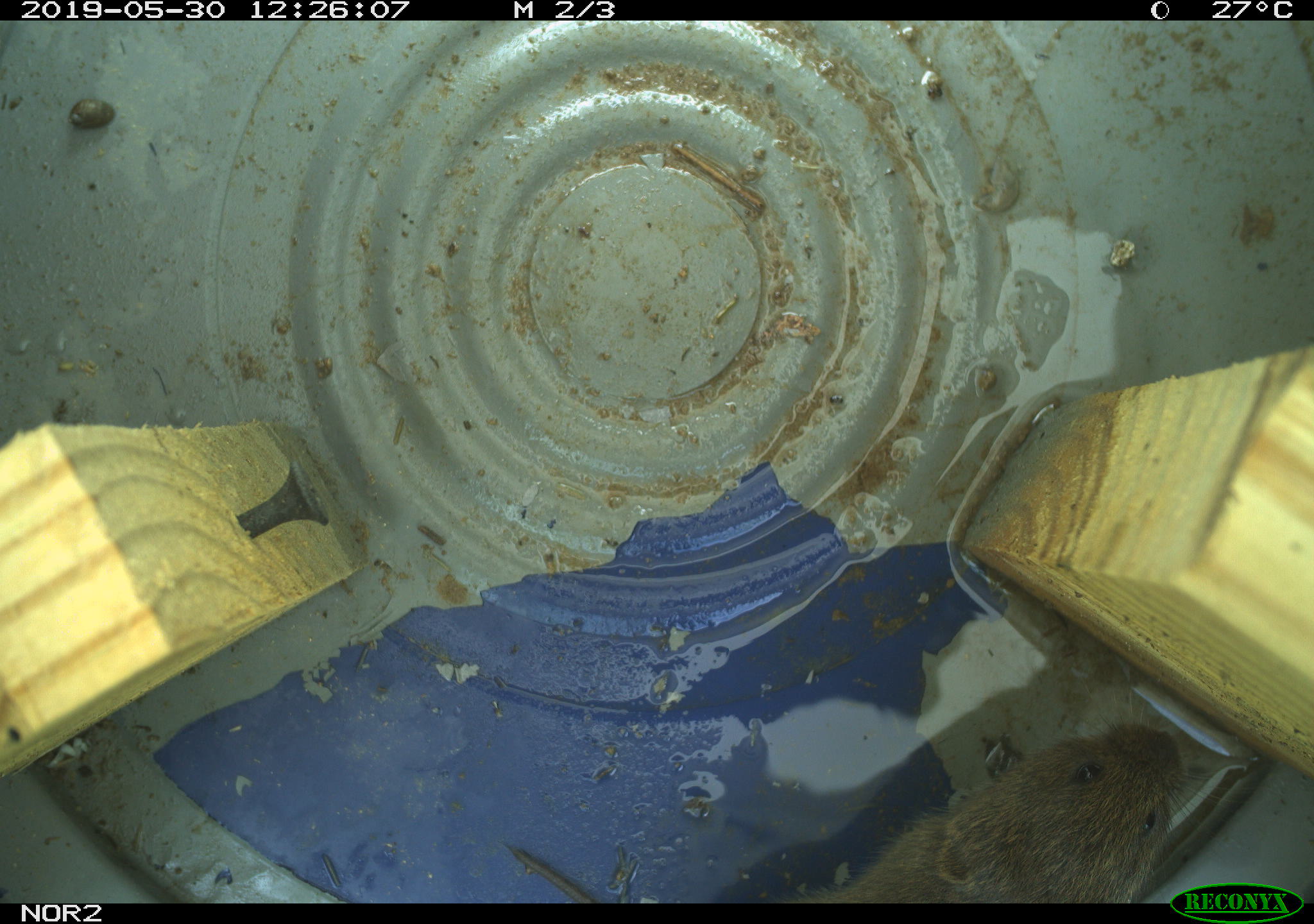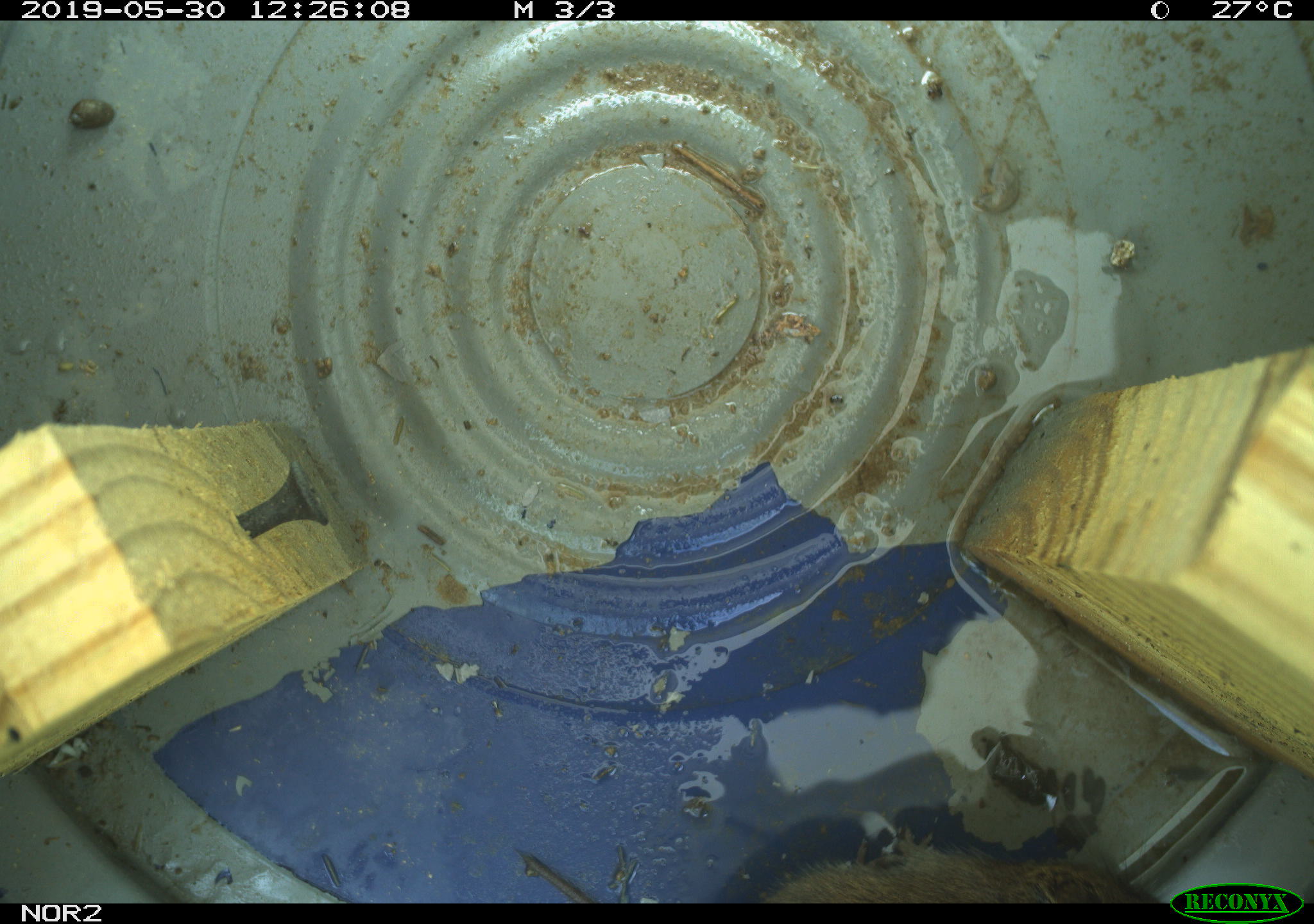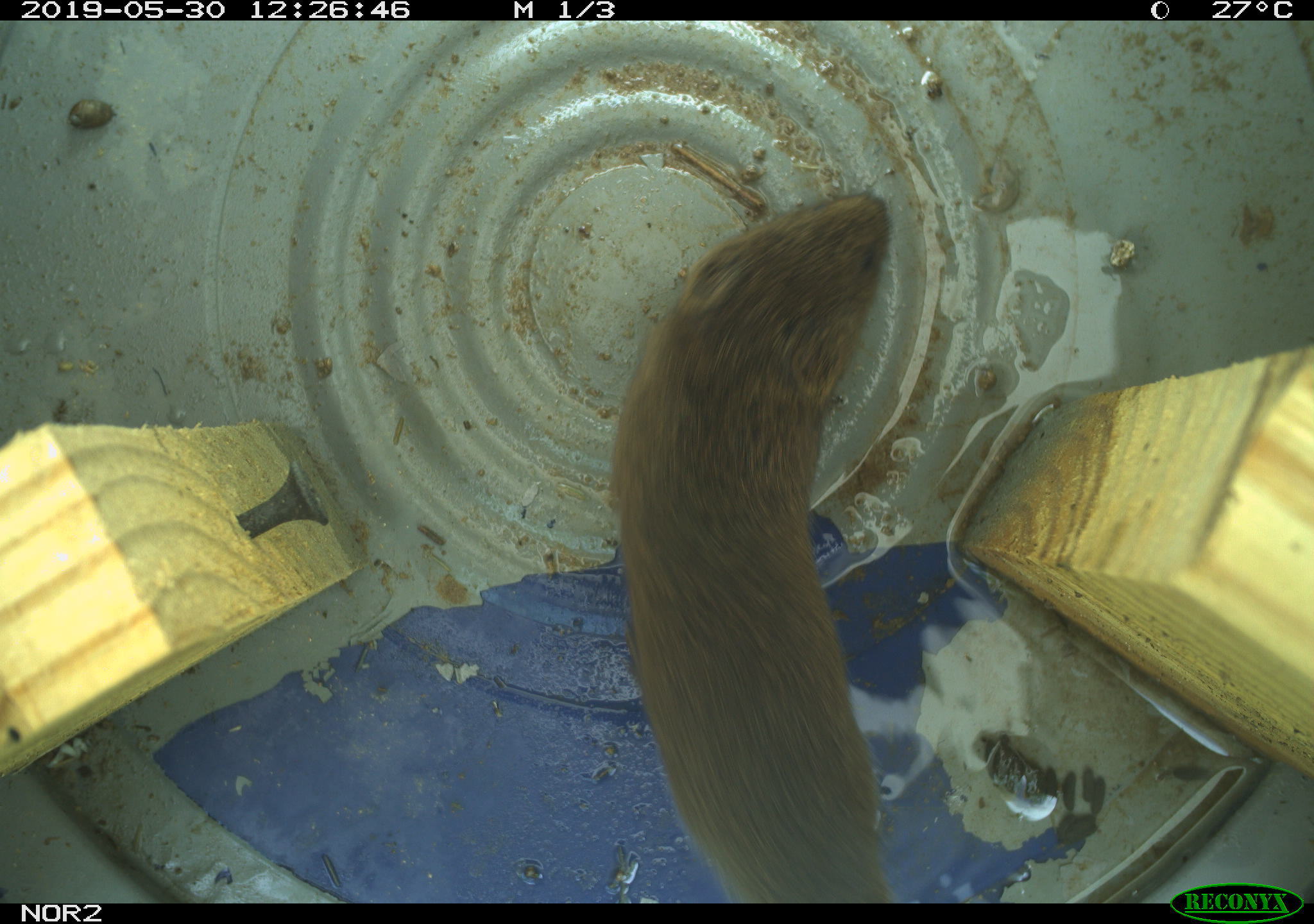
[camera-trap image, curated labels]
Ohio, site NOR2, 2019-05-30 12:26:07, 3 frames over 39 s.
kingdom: Animalia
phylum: Chordata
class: Mammalia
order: Rodentia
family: Cricetidae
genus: Microtus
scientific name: Microtus pennsylvanicus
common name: meadow vole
Meadow vole (Microtus pennsylvanicus).